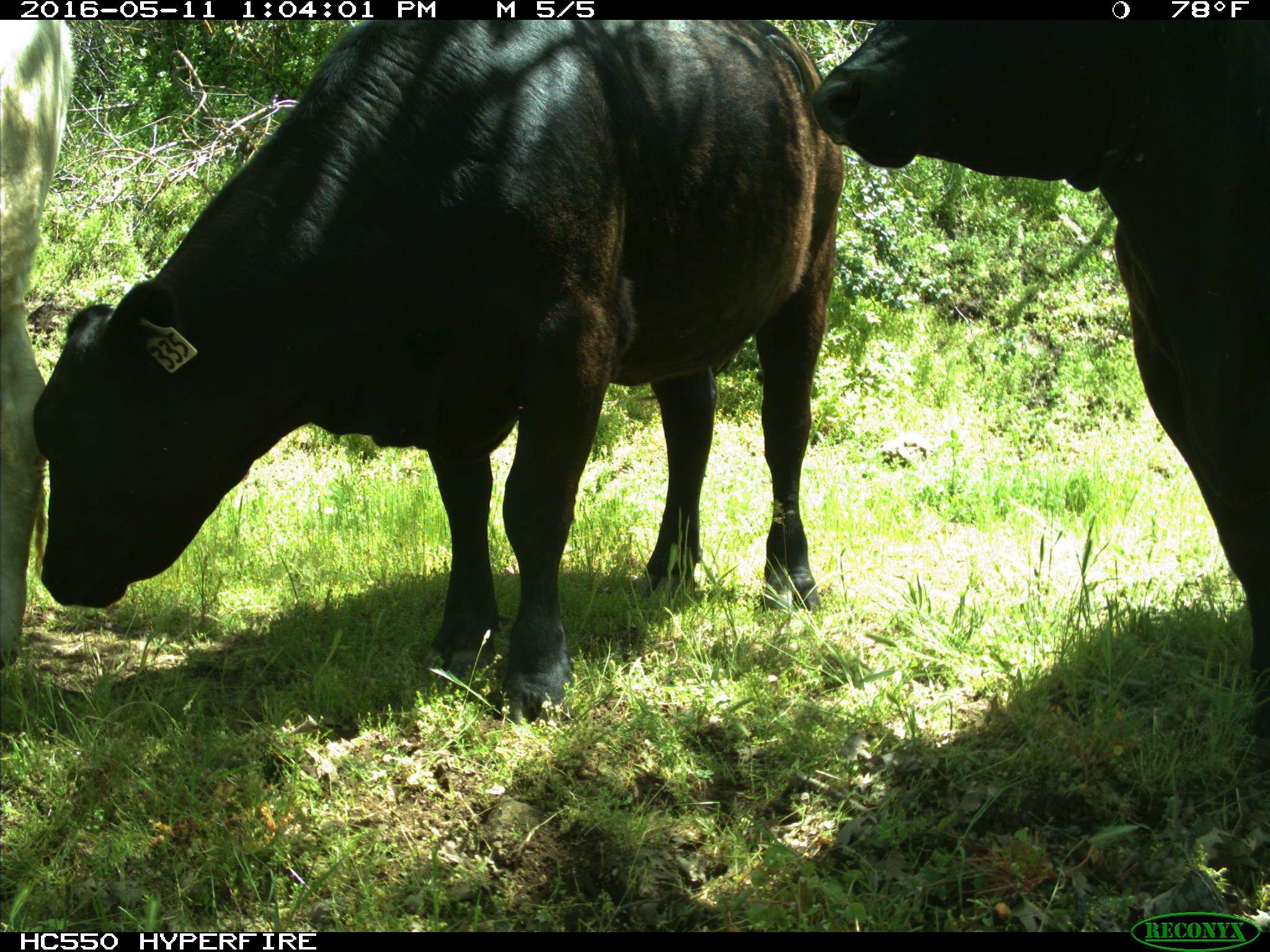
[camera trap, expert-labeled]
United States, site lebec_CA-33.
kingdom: Animalia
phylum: Chordata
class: Mammalia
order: Artiodactyla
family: Bovidae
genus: Bos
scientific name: Bos taurus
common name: domestic cow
Bos taurus (domestic cow).